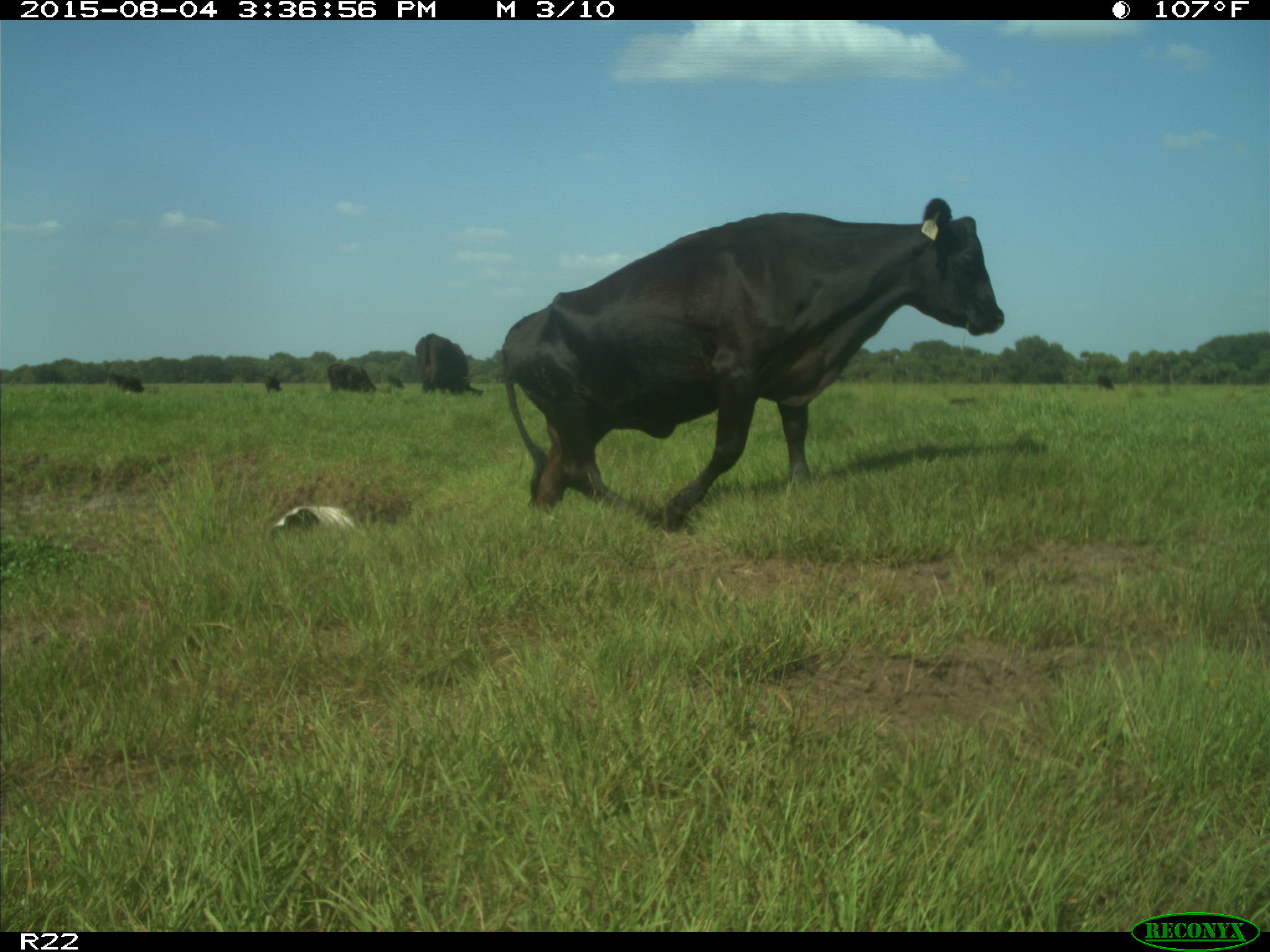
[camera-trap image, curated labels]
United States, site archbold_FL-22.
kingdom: Animalia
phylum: Chordata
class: Mammalia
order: Artiodactyla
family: Bovidae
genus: Bos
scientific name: Bos taurus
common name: domestic cow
Bos taurus (domestic cow).